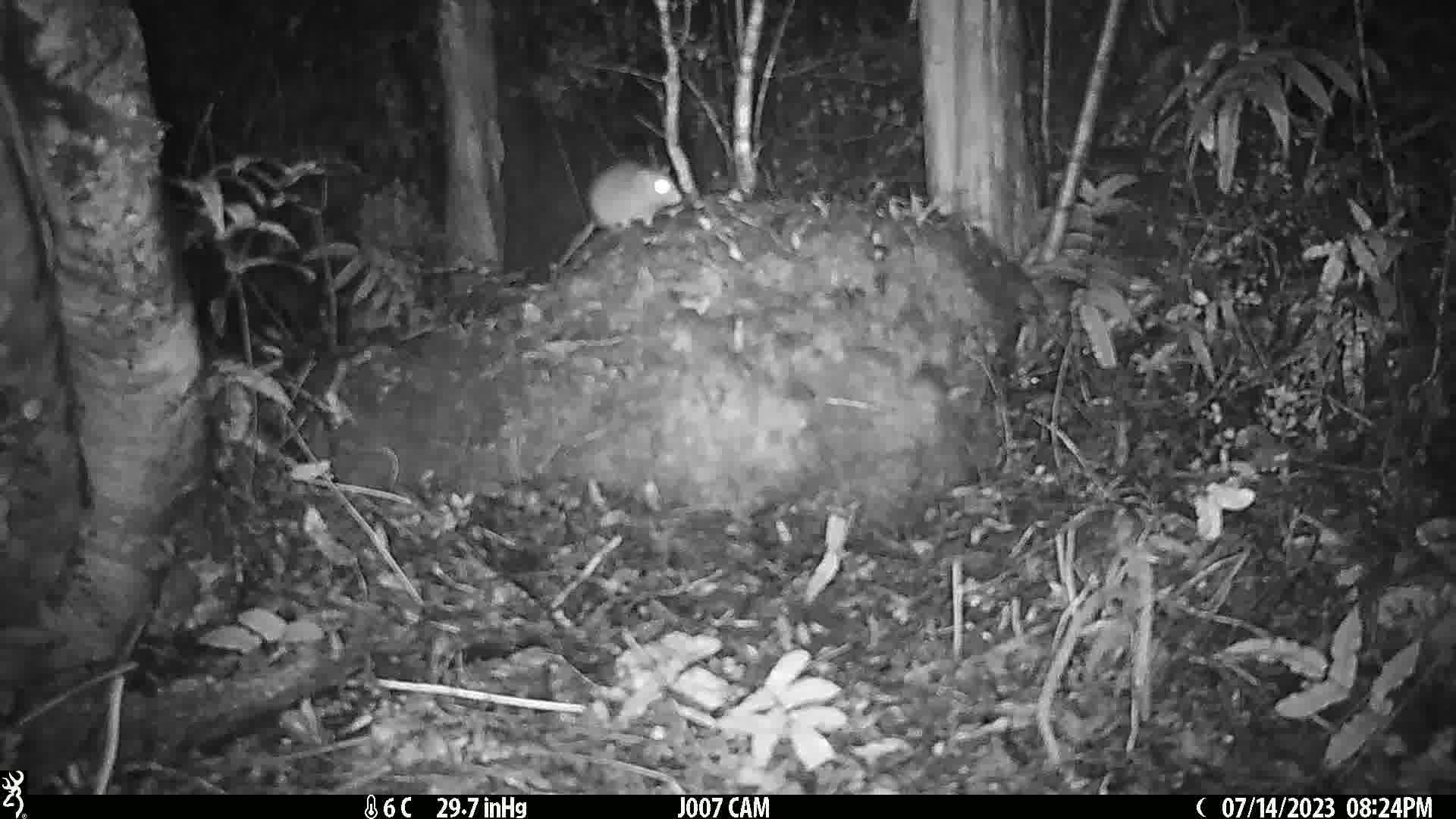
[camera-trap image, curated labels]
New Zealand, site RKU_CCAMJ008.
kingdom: Animalia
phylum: Chordata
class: Mammalia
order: Rodentia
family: Muridae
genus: Rattus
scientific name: Rattus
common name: rat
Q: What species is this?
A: Rat (Rattus).